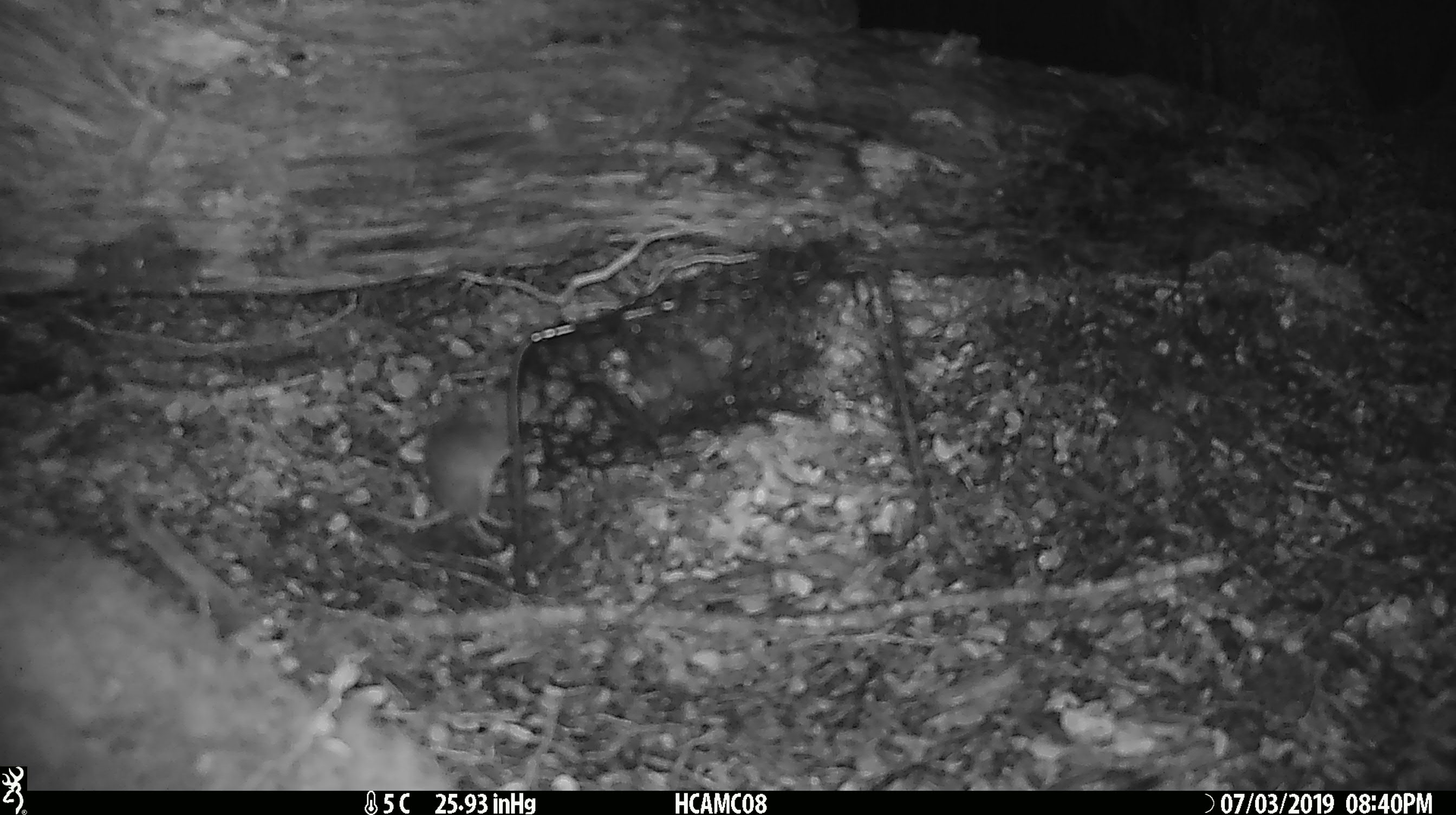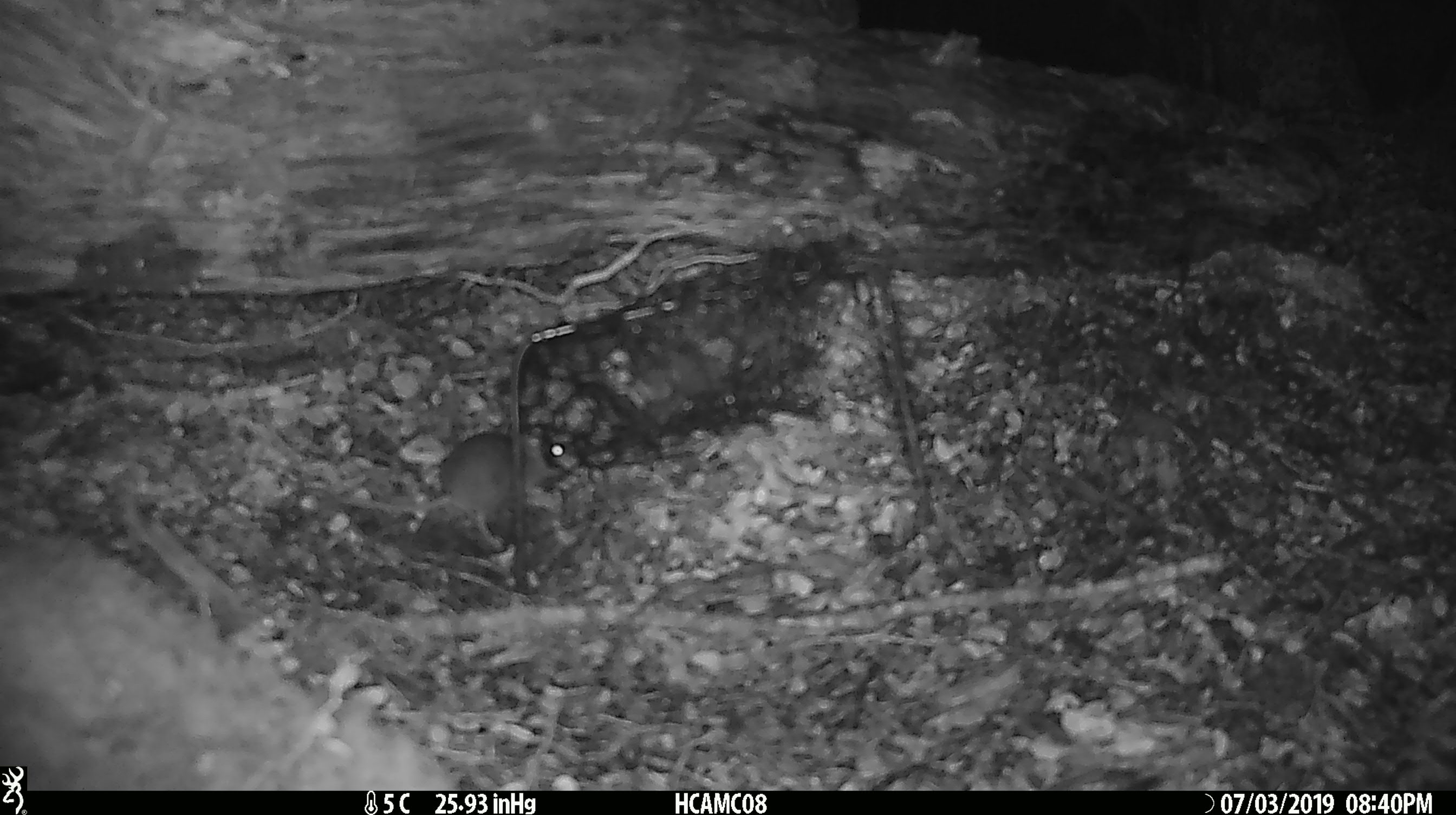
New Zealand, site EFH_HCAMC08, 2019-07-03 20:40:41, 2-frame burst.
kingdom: Animalia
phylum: Chordata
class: Mammalia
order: Rodentia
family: Muridae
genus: Mus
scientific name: Mus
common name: mouse